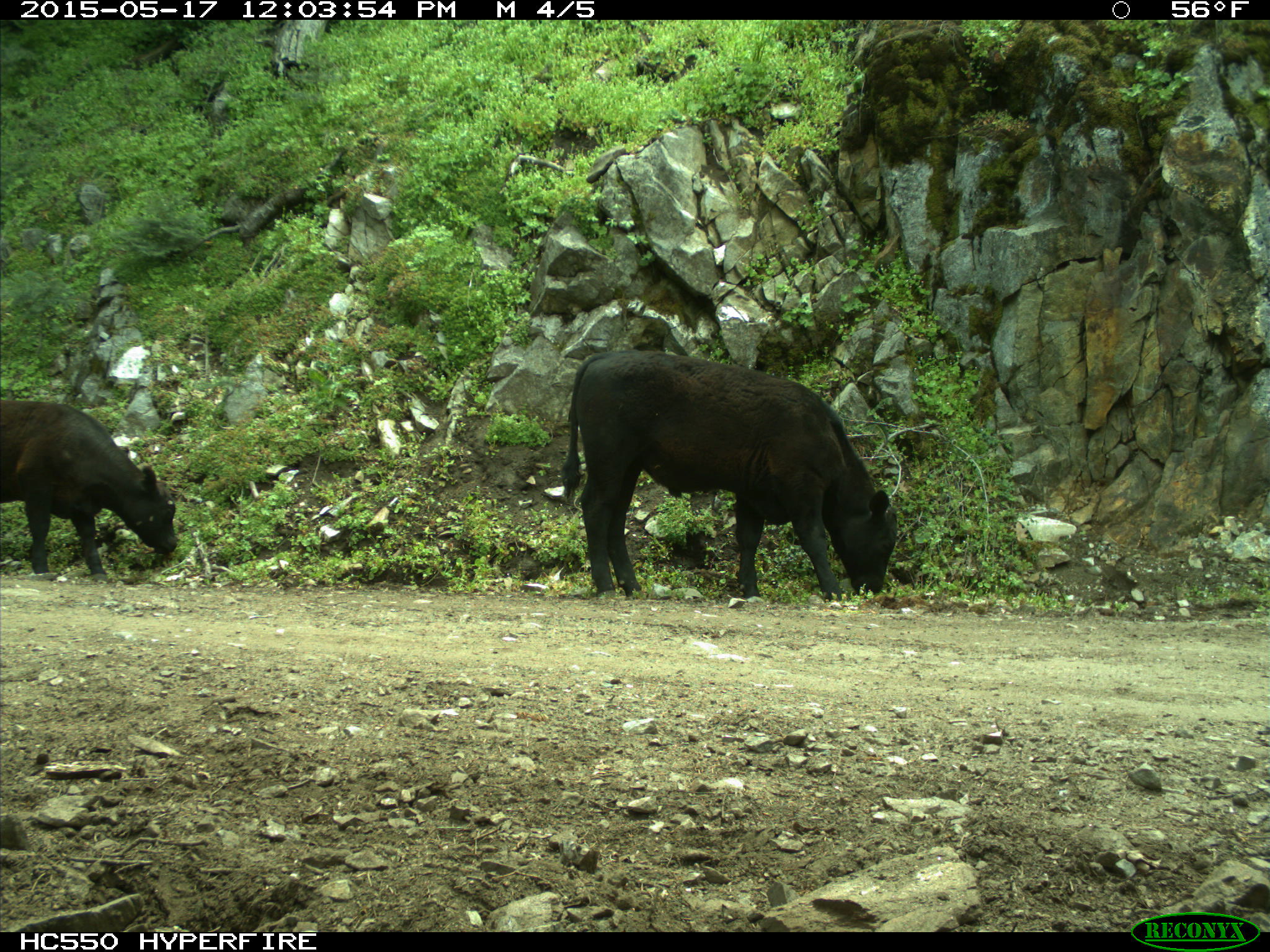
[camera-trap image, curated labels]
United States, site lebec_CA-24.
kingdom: Animalia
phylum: Chordata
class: Mammalia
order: Artiodactyla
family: Bovidae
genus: Bos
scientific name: Bos taurus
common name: domestic cow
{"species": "Bos taurus (domestic cow)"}